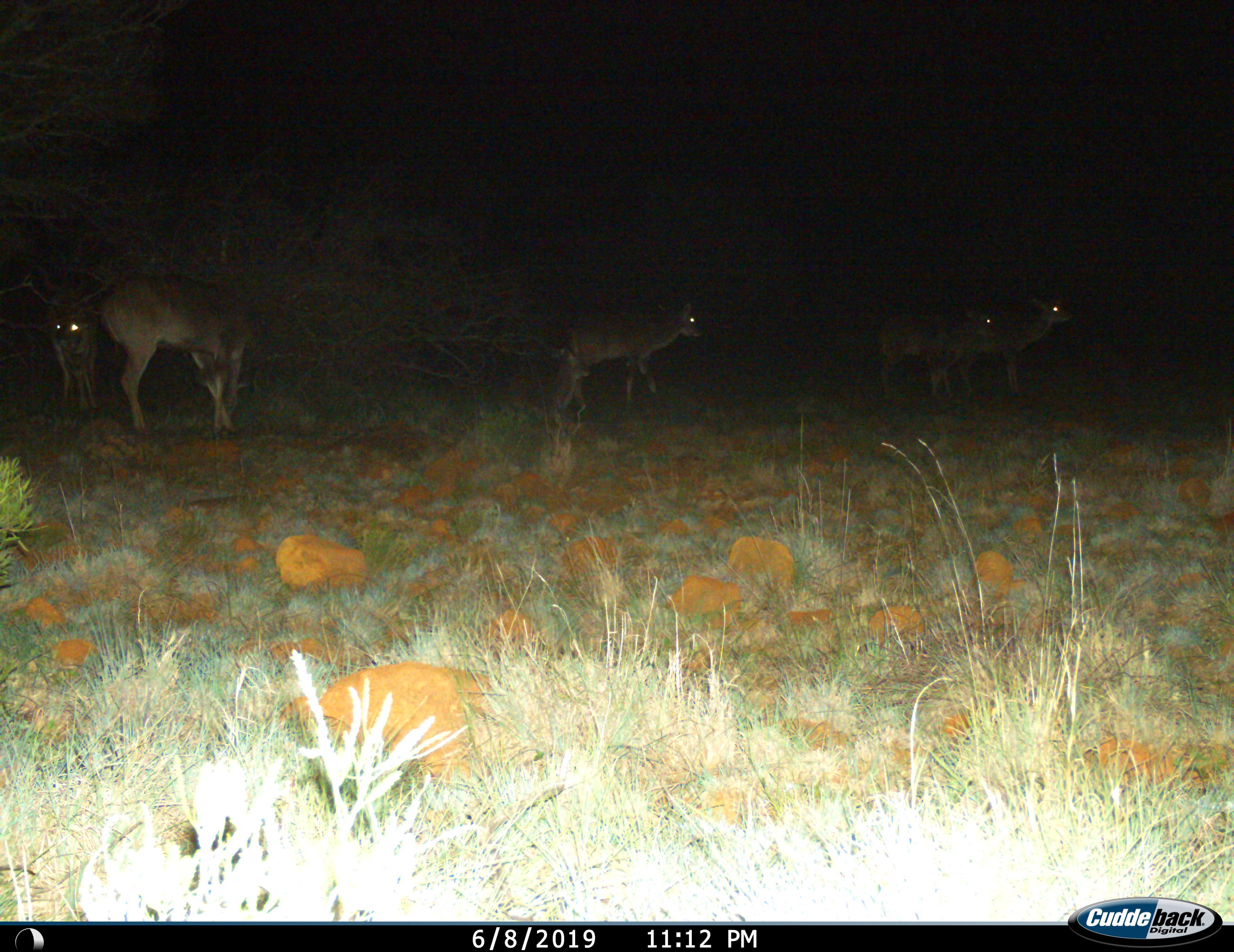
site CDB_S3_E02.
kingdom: Animalia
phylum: Chordata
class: Mammalia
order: Artiodactyla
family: Bovidae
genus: Tragelaphus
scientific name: Tragelaphus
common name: kudu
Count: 5.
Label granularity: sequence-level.